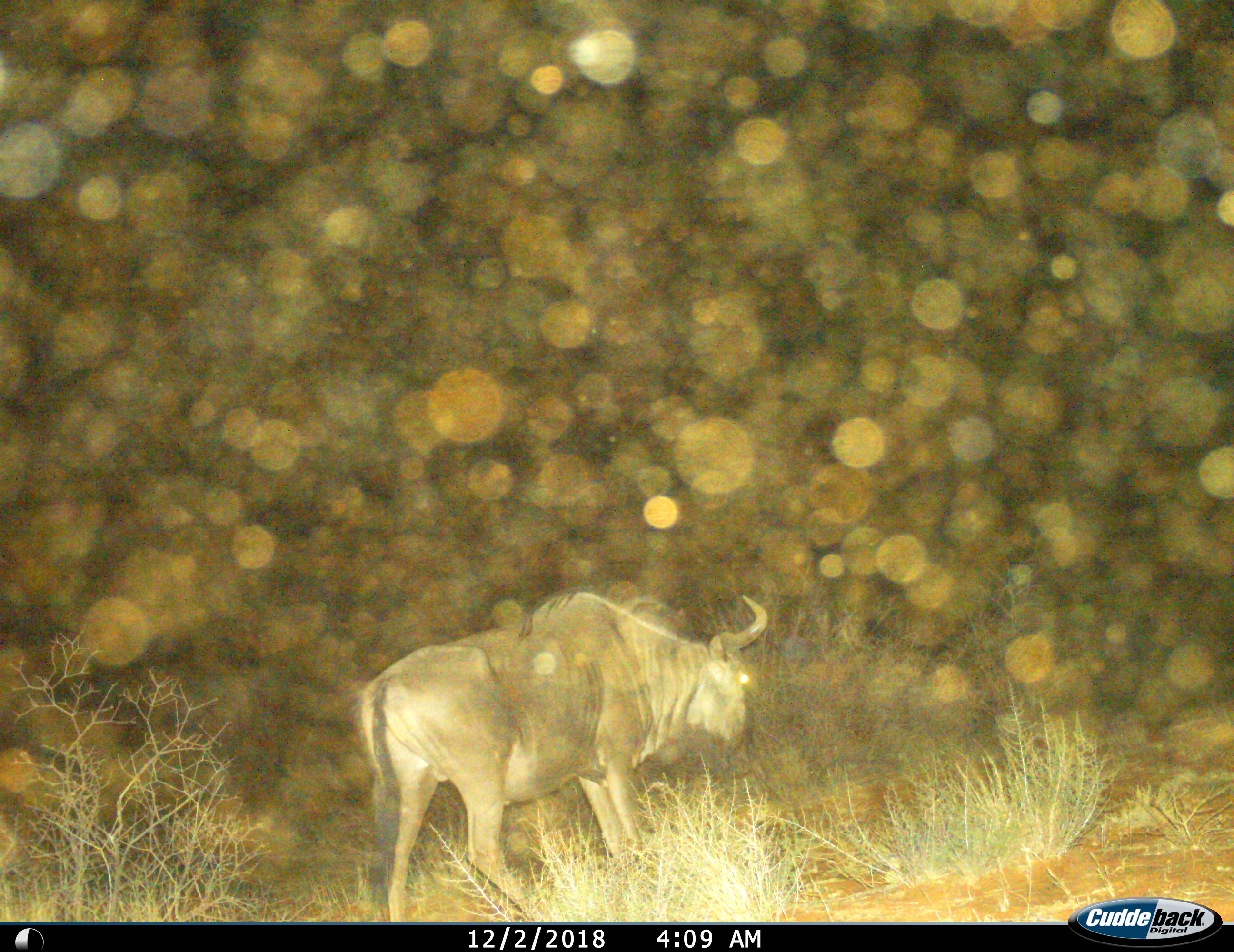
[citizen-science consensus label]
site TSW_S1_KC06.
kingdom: Animalia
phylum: Chordata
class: Mammalia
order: Artiodactyla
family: Bovidae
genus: Connochaetes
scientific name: Connochaetes taurinus taurinus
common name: blue wildebeest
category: wildebeestblue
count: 1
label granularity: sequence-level